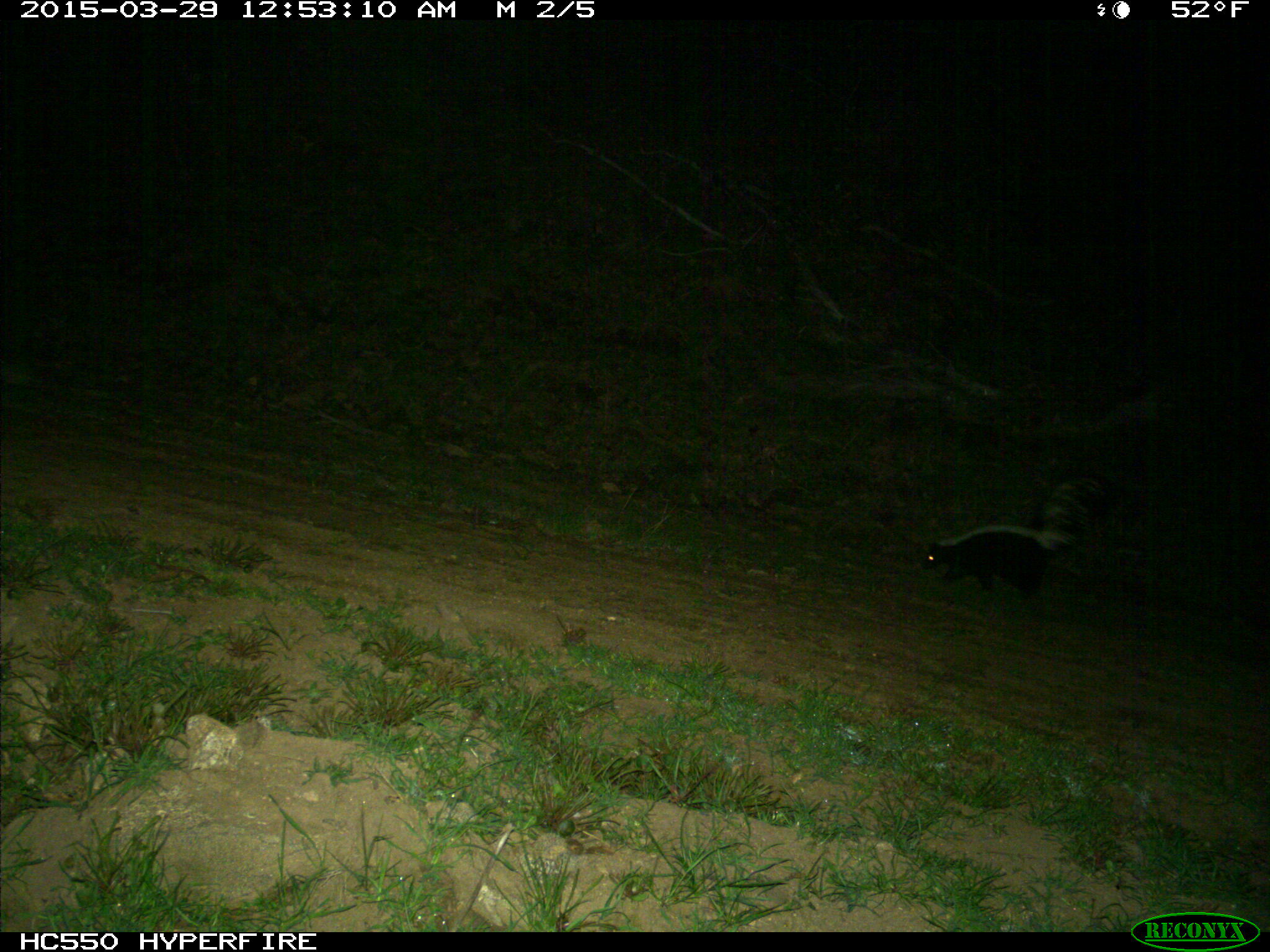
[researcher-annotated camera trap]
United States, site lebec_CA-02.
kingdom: Animalia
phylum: Chordata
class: Mammalia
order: Carnivora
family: Mephitidae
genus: Mephitis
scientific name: Mephitis mephitis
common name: striped skunk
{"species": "Mephitis mephitis (striped skunk)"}